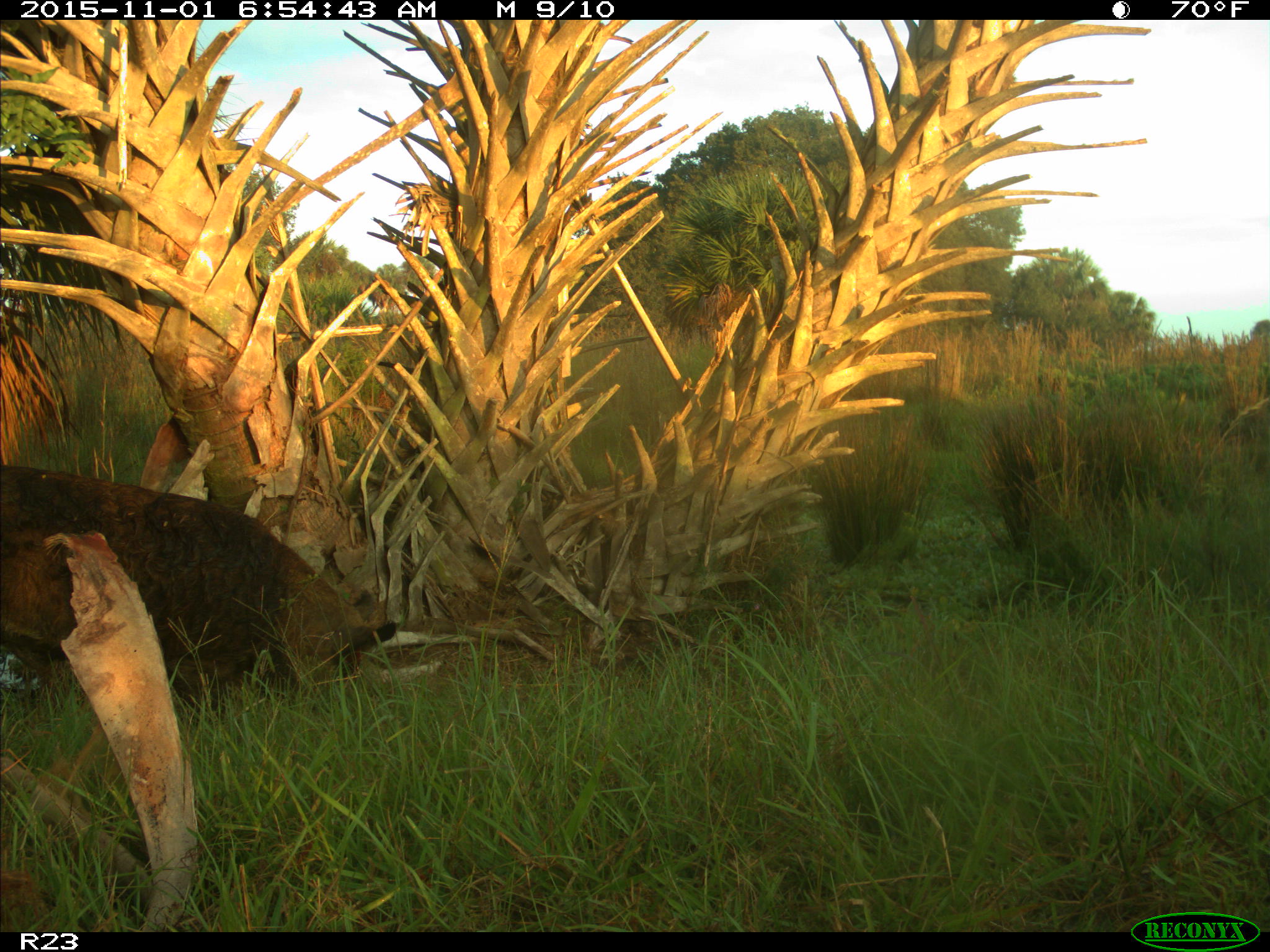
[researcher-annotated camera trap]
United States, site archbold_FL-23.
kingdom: Animalia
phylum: Chordata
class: Mammalia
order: Artiodactyla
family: Suidae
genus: Sus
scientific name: Sus scrofa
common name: wild boar